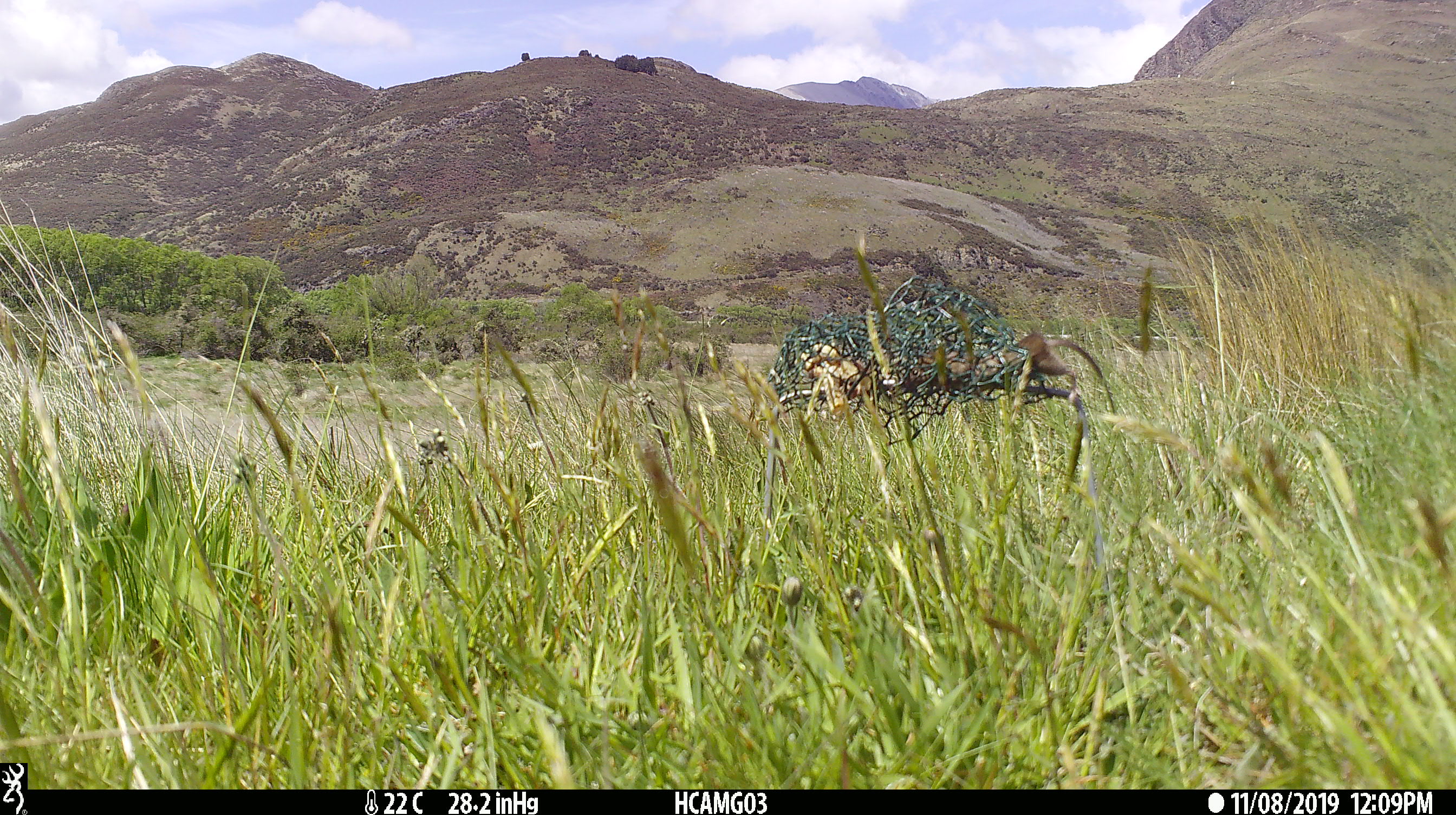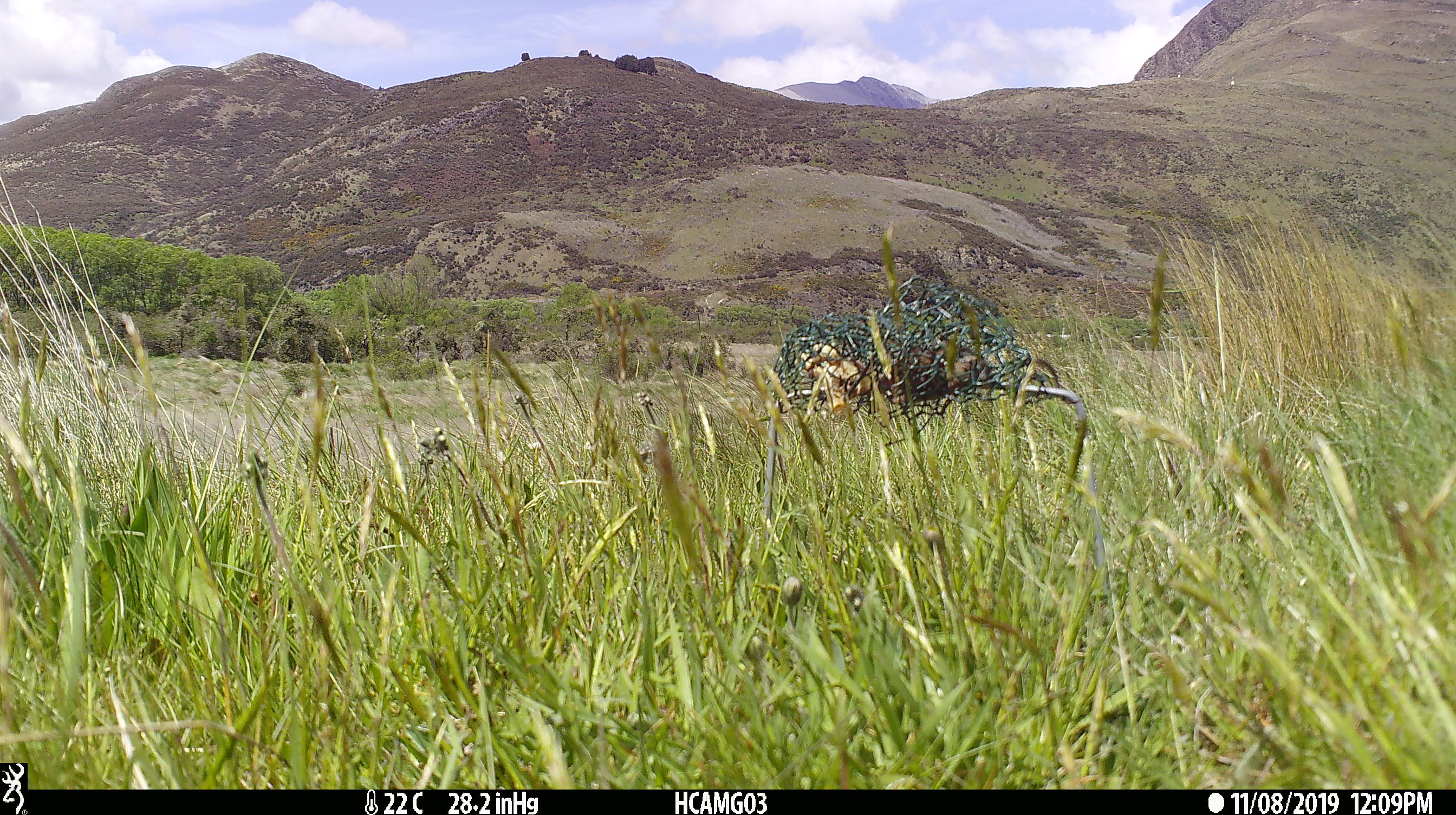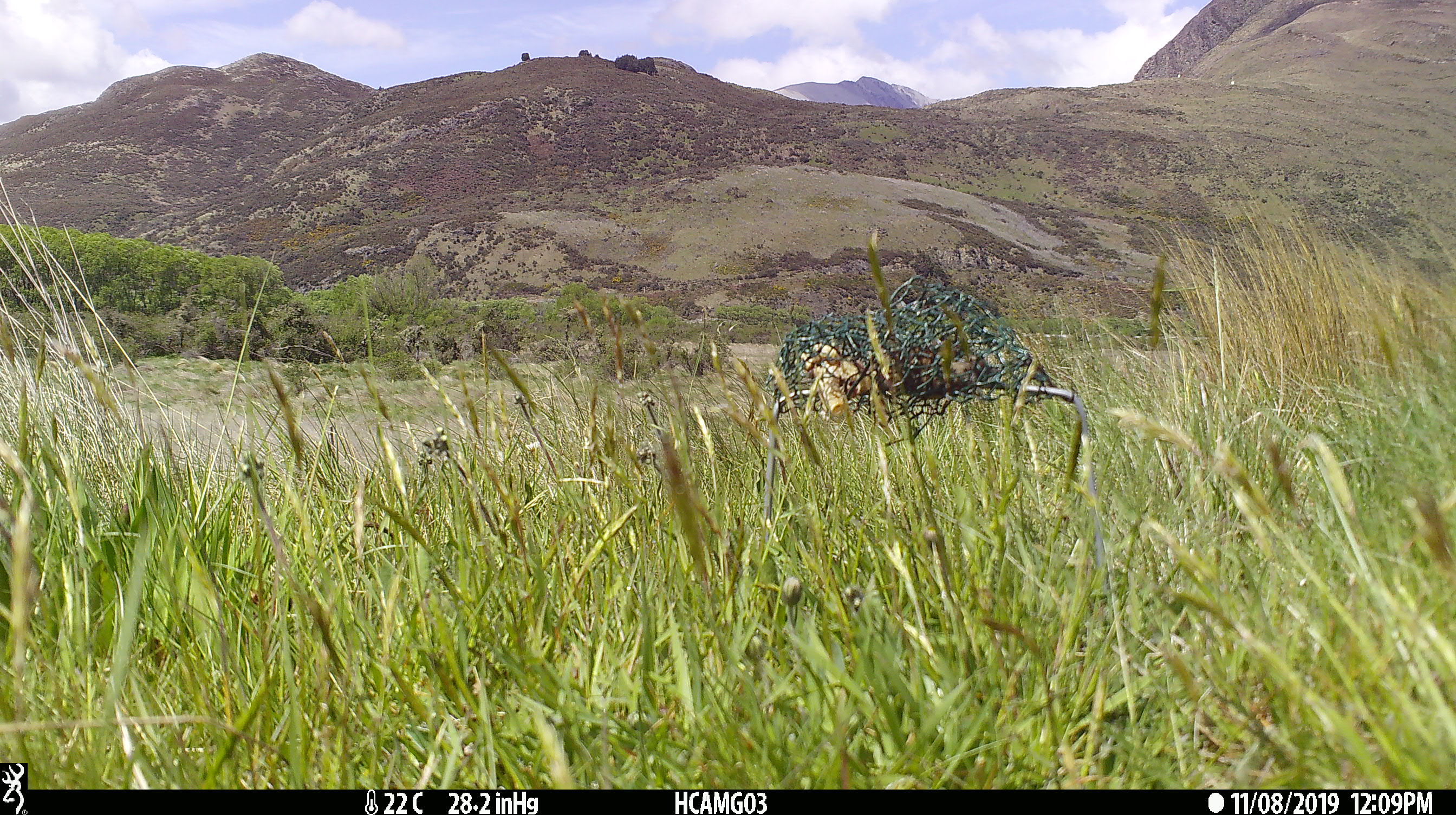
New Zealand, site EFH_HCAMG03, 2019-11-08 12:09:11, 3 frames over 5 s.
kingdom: Animalia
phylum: Chordata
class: Mammalia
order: Rodentia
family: Muridae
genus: Mus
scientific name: Mus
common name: mouse